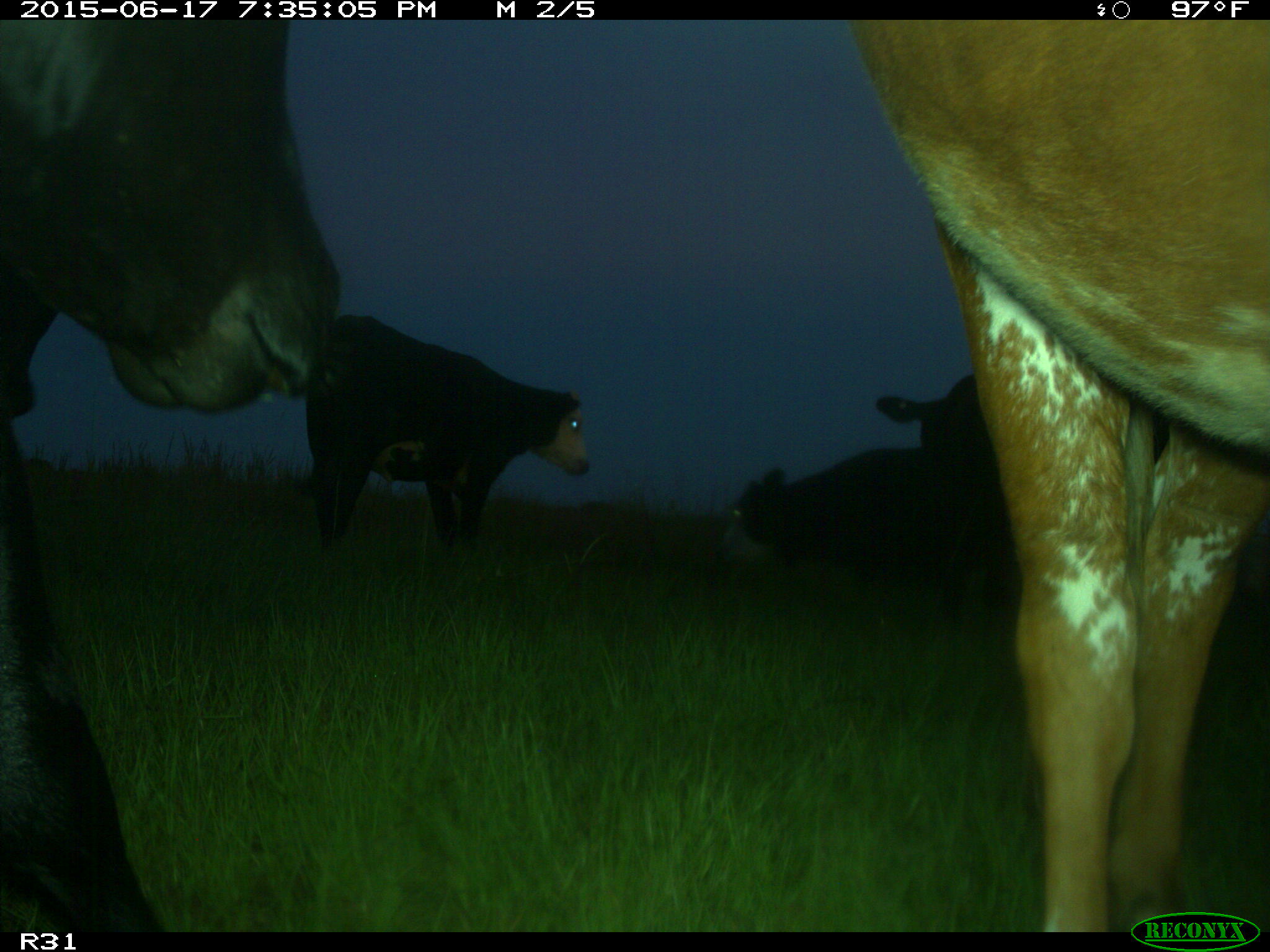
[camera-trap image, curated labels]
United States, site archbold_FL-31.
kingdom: Animalia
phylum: Chordata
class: Mammalia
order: Artiodactyla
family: Bovidae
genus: Bos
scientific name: Bos taurus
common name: domestic cow